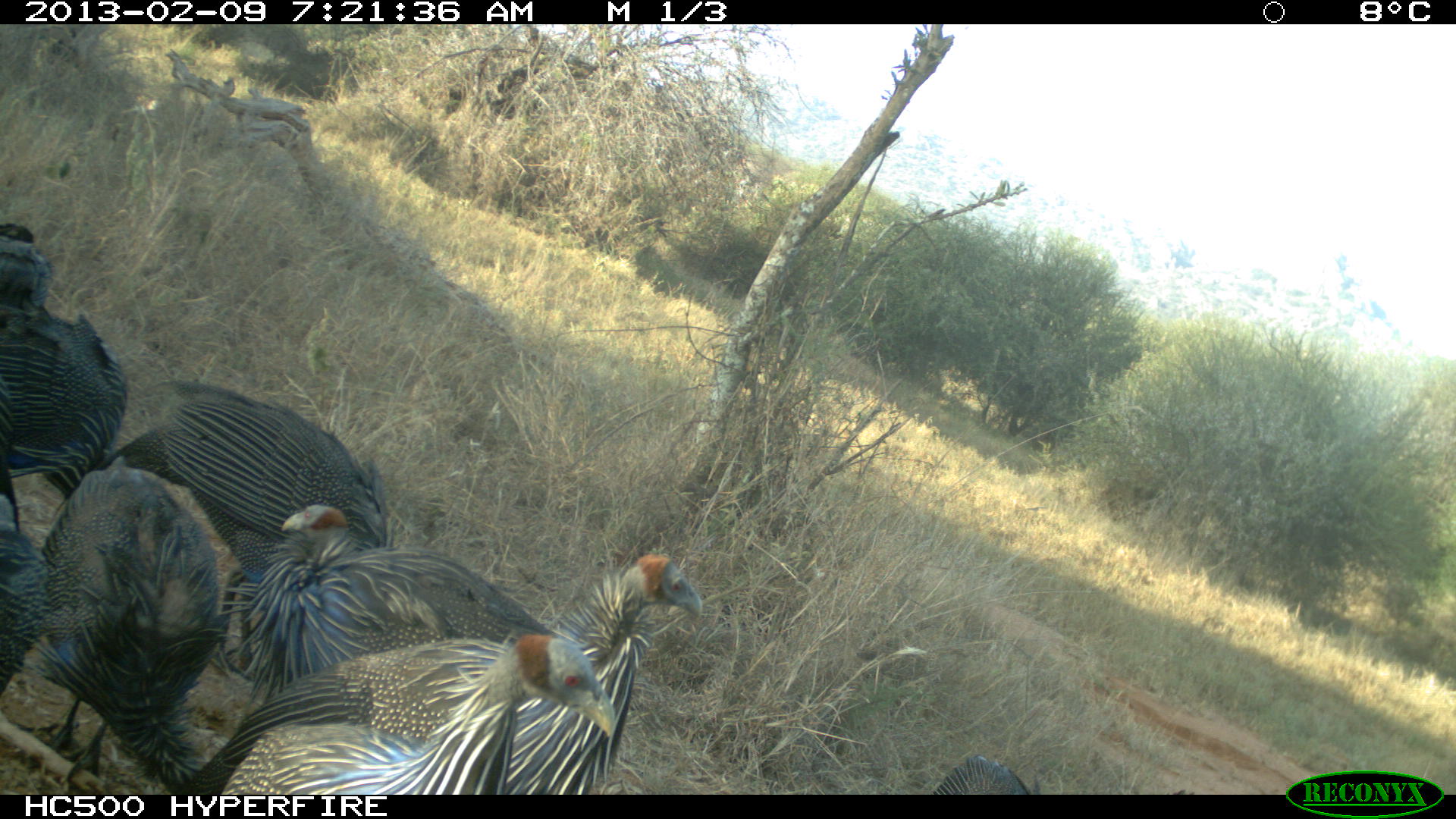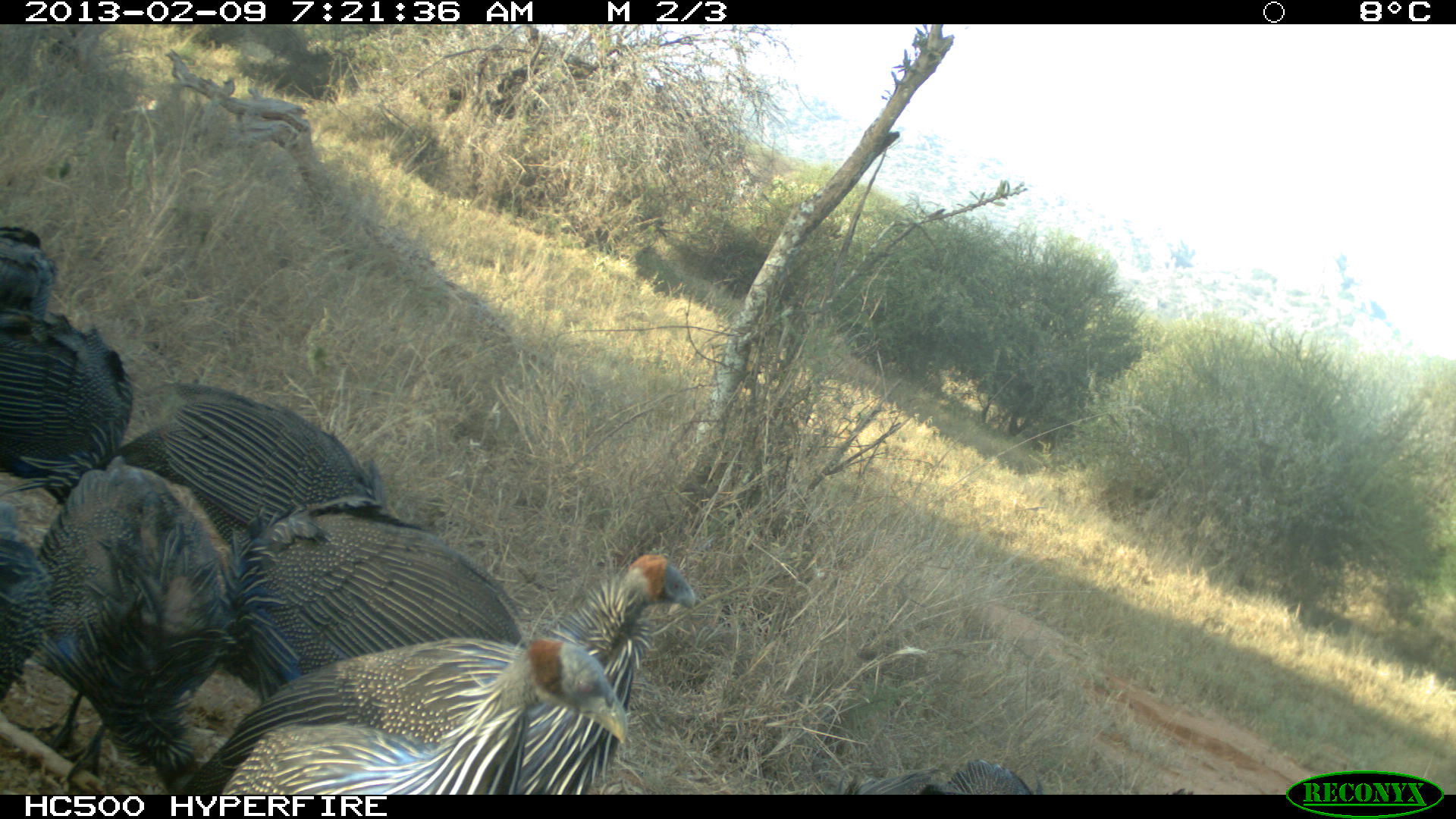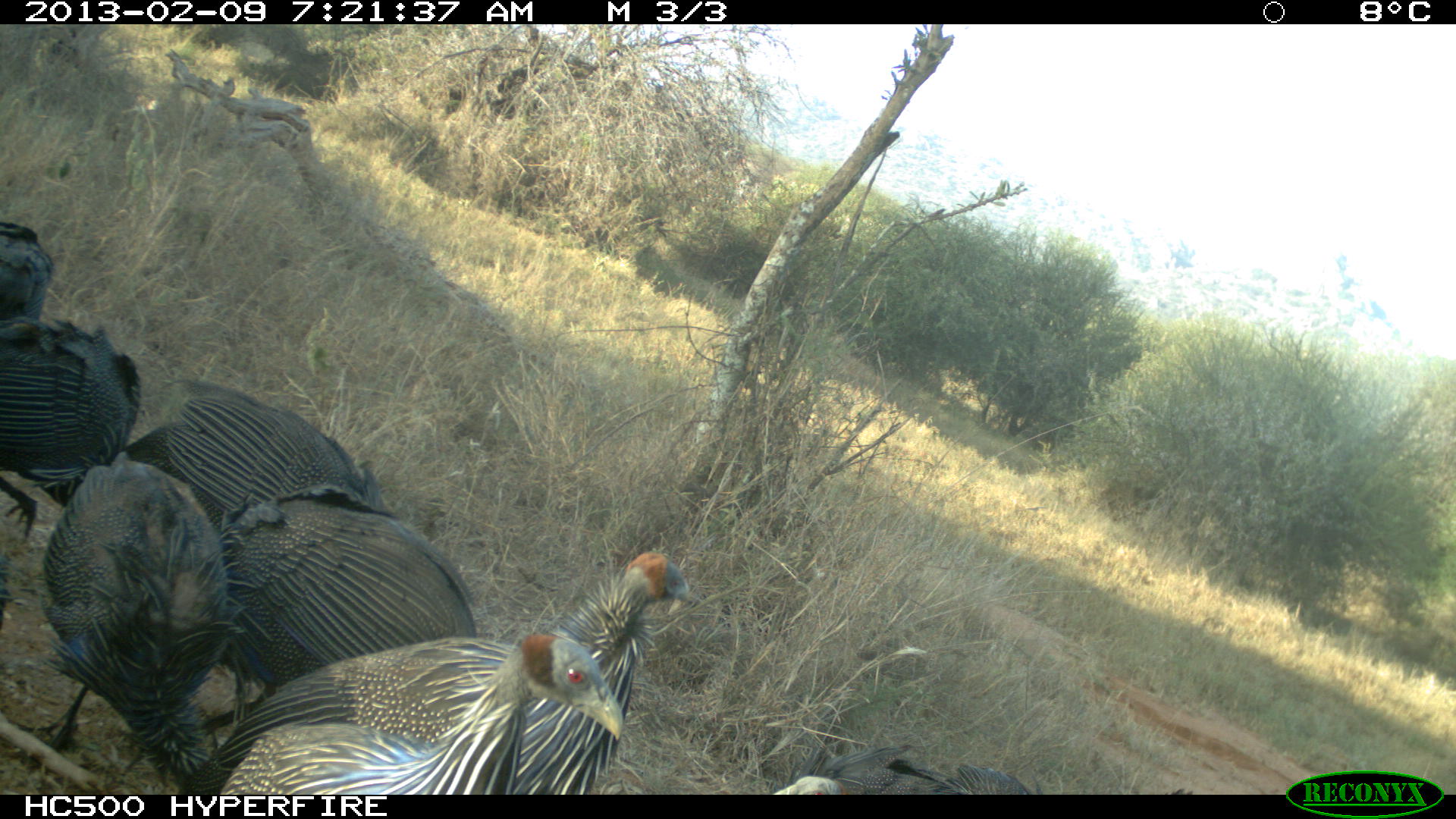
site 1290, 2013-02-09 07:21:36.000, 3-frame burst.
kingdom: Animalia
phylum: Chordata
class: Aves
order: Galliformes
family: Numididae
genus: Acryllium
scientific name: Acryllium vulturinum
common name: vulturine guineafowl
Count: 8.